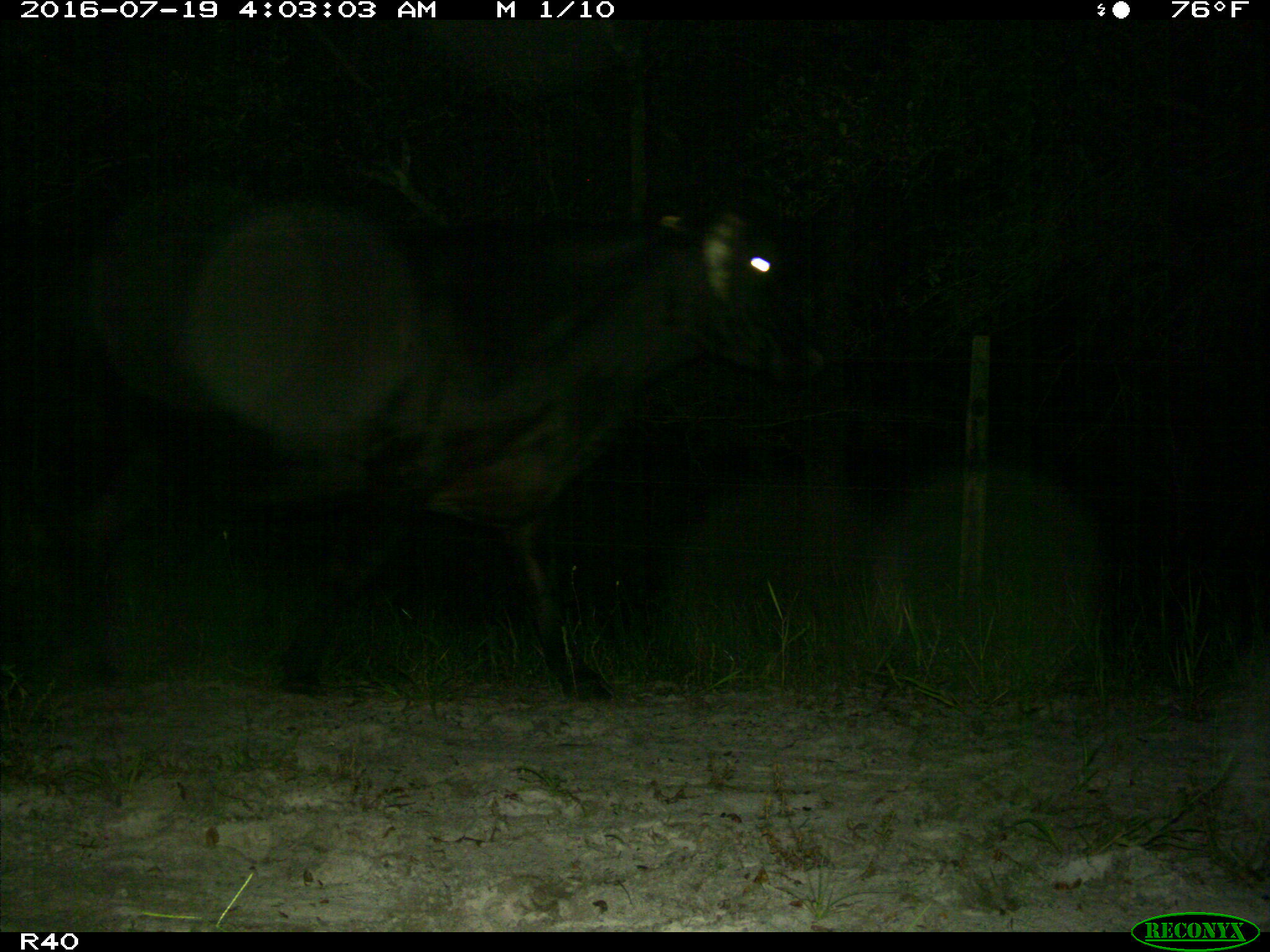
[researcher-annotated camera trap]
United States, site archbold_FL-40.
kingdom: Animalia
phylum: Chordata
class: Mammalia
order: Artiodactyla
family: Bovidae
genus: Bos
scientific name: Bos taurus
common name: domestic cow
Bos taurus (domestic cow).